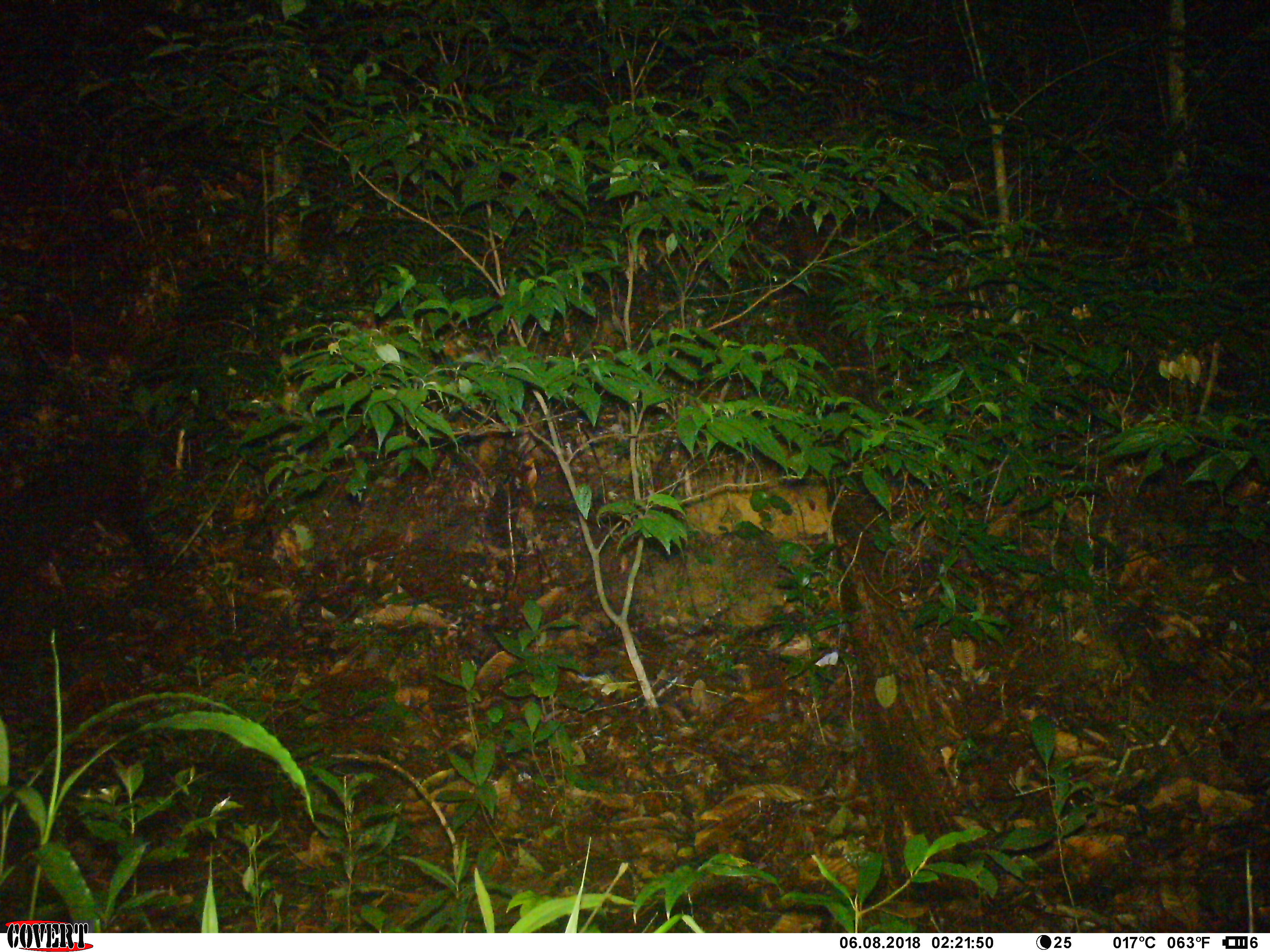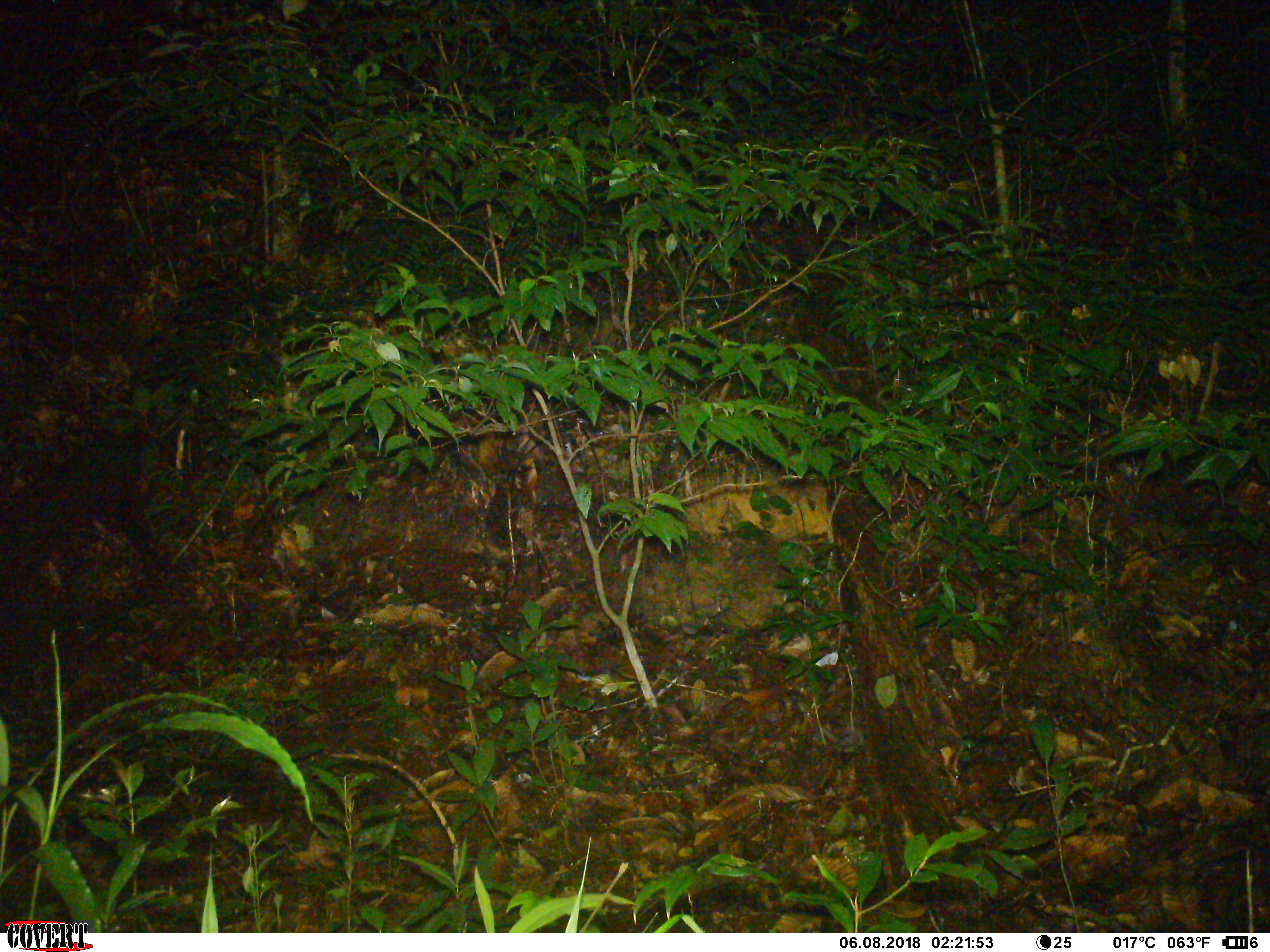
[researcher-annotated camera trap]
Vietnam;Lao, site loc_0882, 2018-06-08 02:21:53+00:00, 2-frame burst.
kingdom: Animalia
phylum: Chordata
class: Mammalia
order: Rodentia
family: Muridae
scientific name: Muridae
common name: old-world mice and rats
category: unidentified murid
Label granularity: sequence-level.